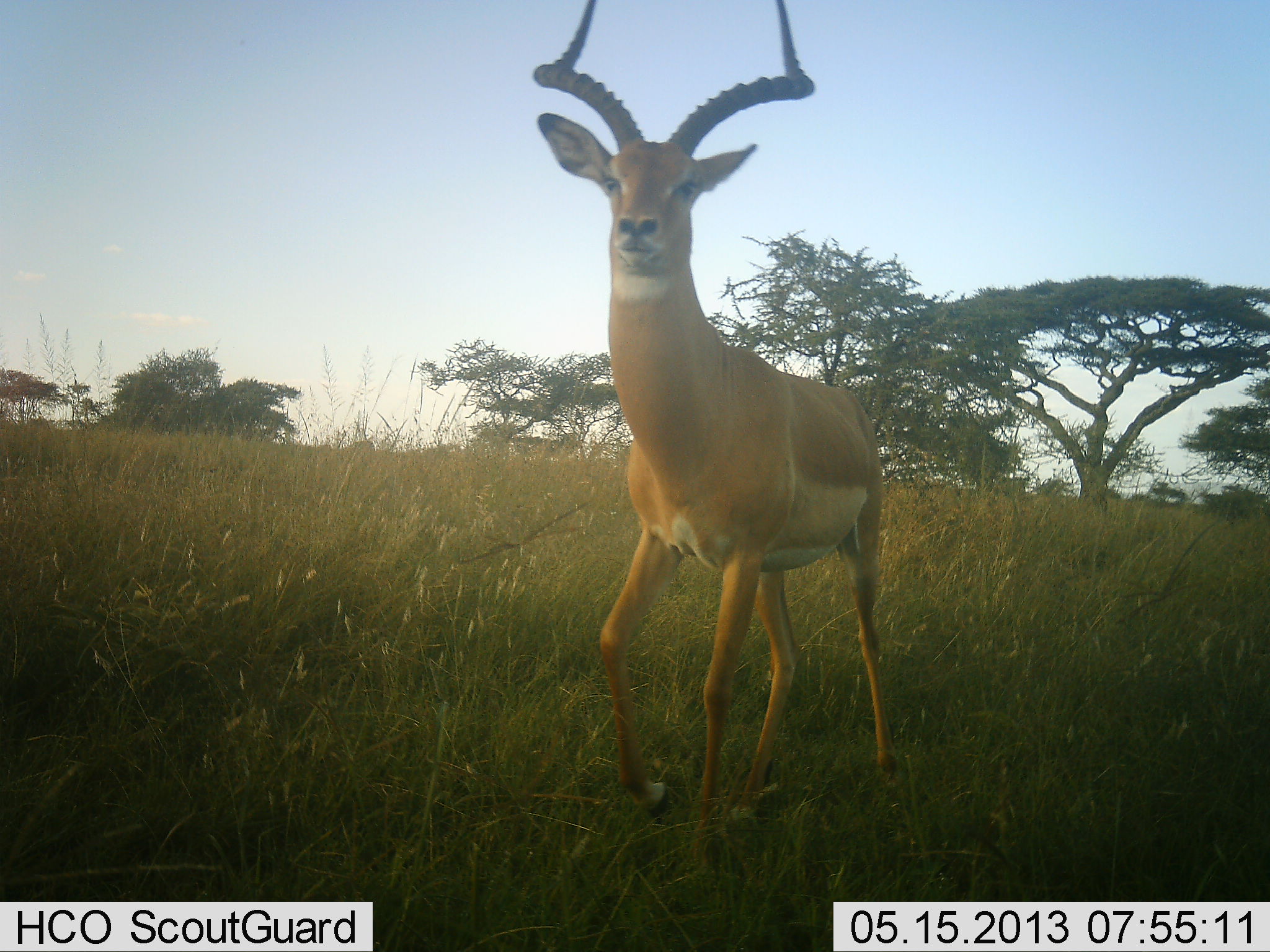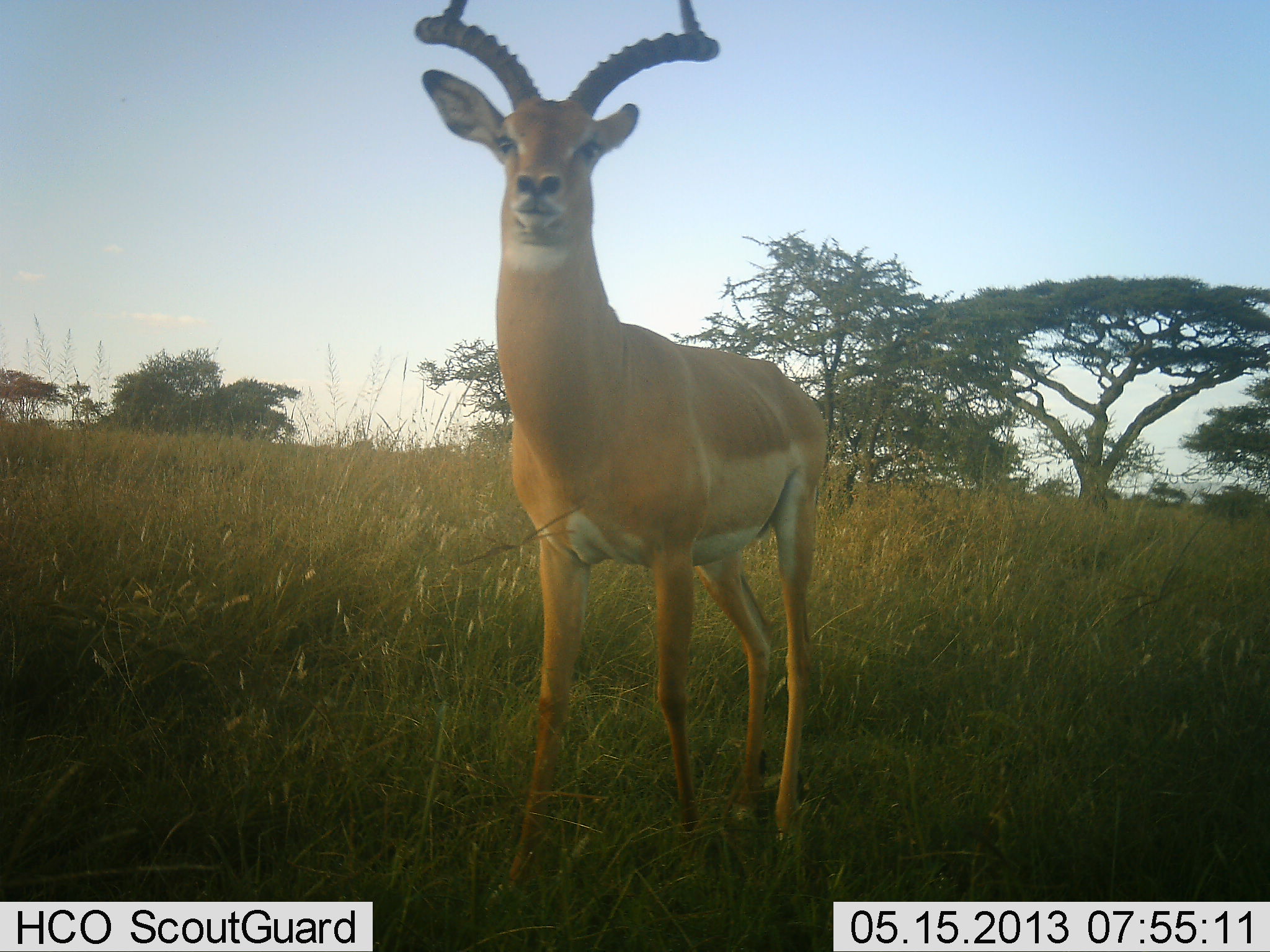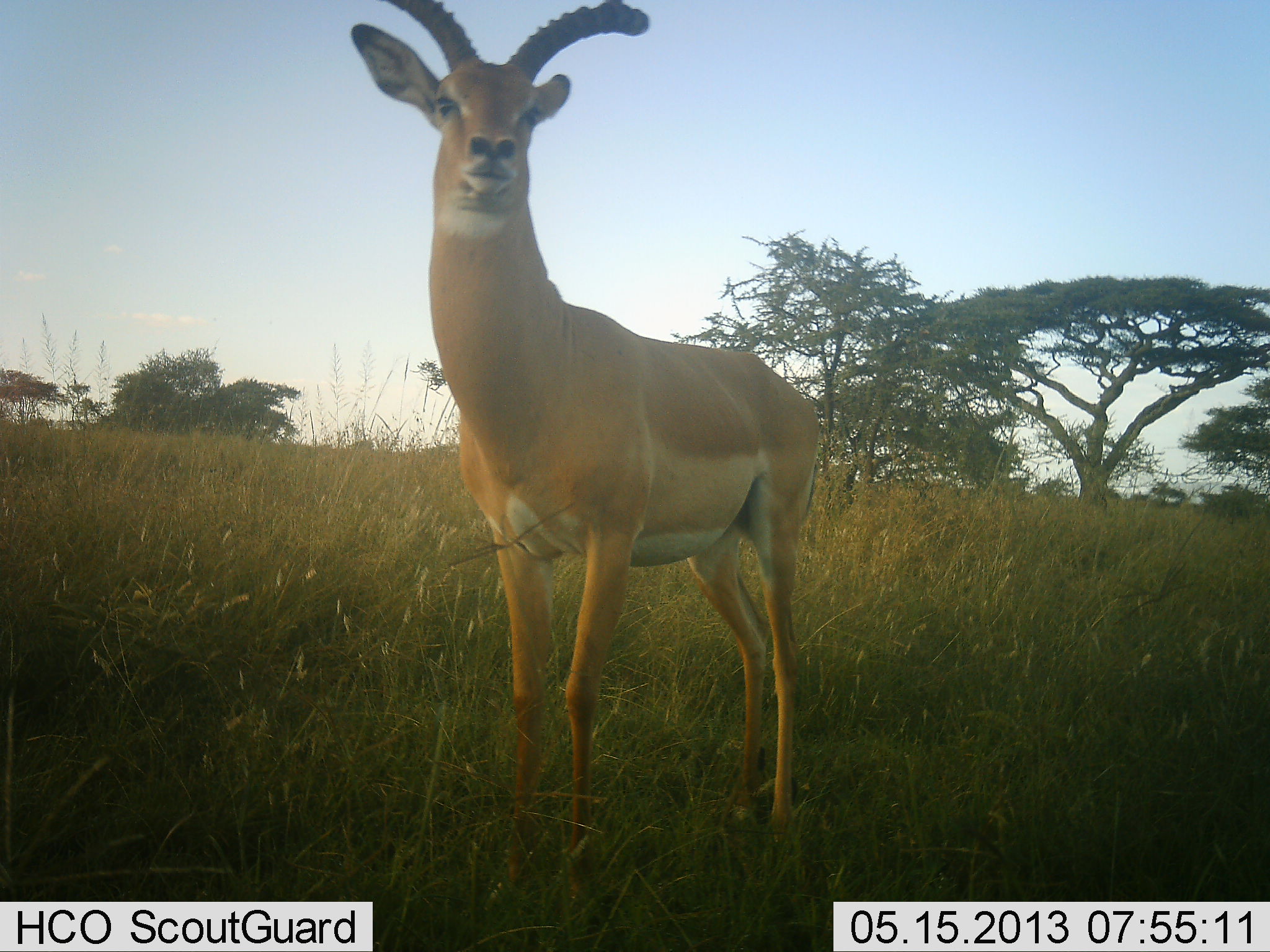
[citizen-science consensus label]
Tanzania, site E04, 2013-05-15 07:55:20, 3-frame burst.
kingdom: Animalia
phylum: Chordata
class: Mammalia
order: Artiodactyla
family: Bovidae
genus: Aepyceros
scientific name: Aepyceros melampus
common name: impala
Impala (Aepyceros melampus), count 1. Behavior (volunteer vote fractions): standing 47%, resting 0%, moving 53%, interacting 0%. Young present (vote fraction): 0%. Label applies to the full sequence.